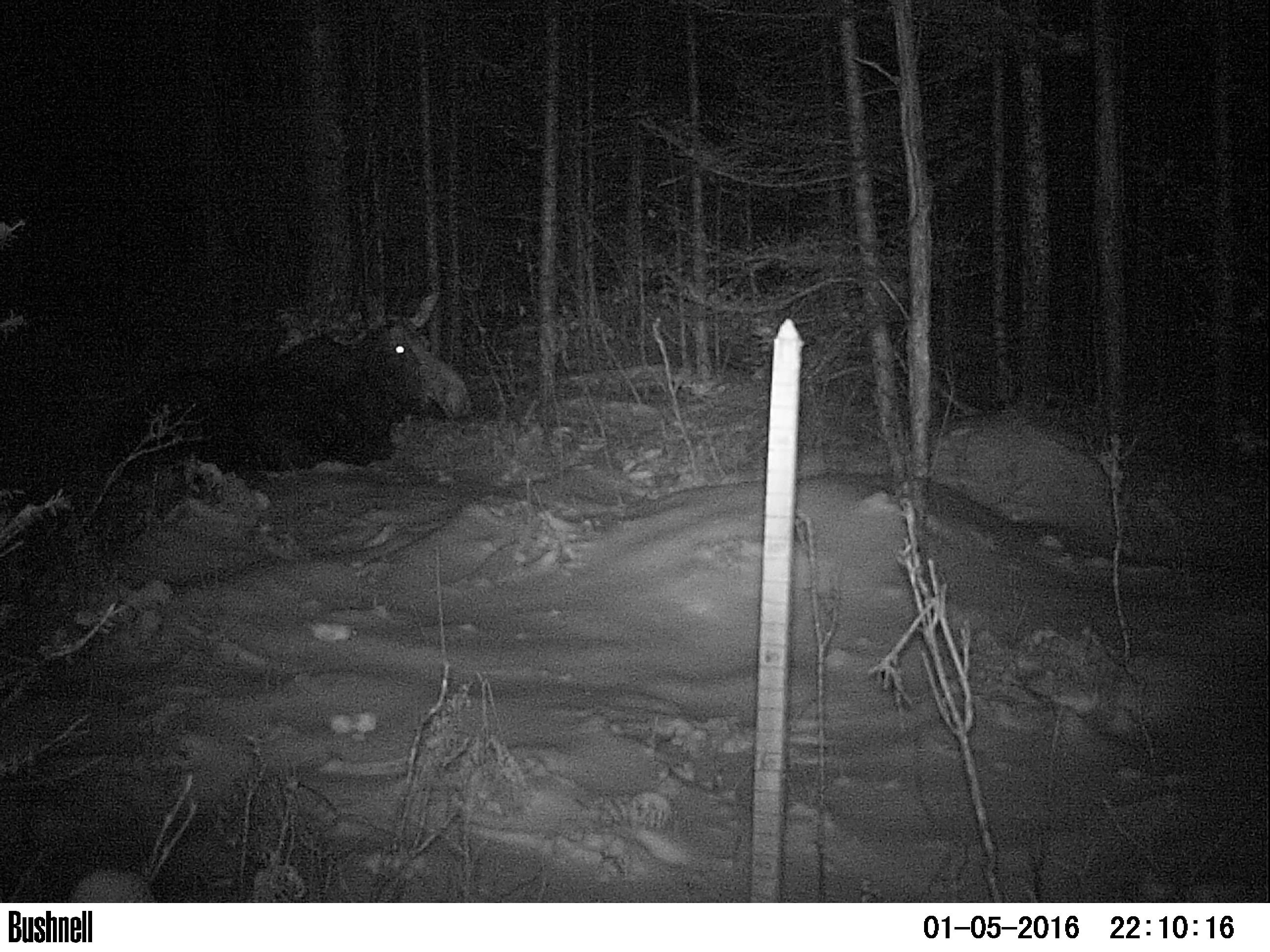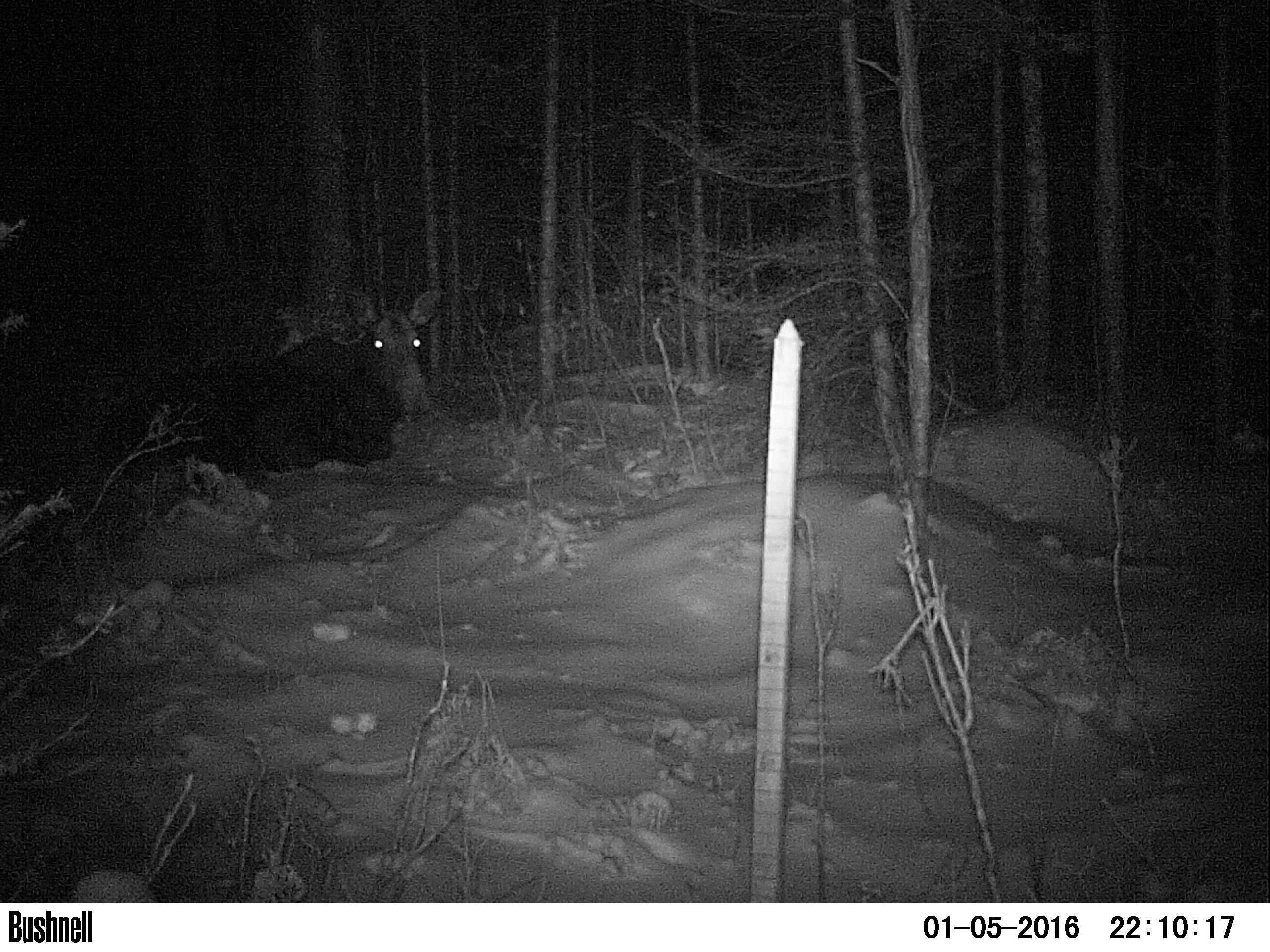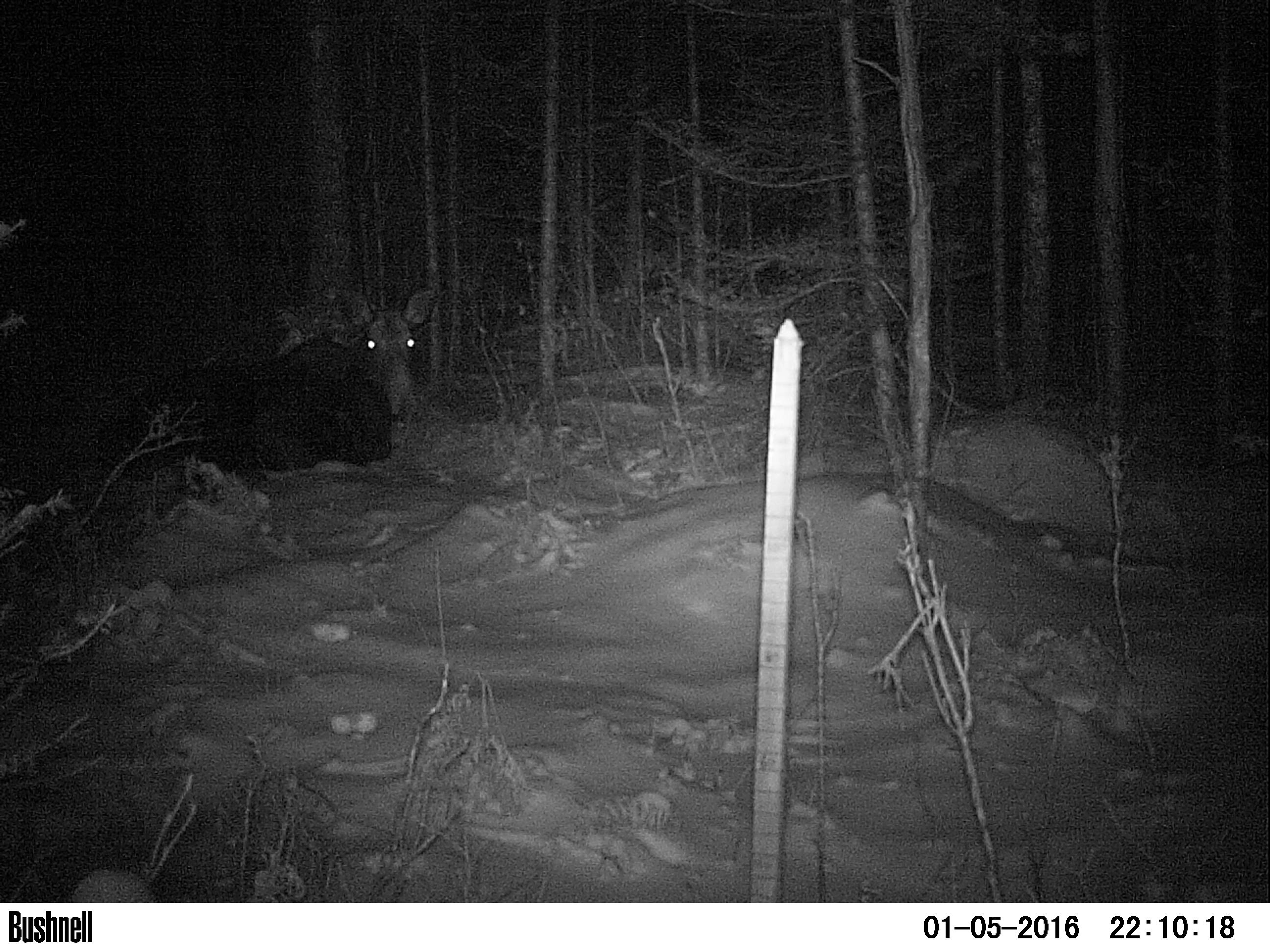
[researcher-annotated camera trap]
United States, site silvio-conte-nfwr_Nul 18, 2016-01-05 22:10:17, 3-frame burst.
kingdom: Animalia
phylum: Chordata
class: Mammalia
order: Artiodactyla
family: Cervidae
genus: Alces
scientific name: Alces alces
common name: moose